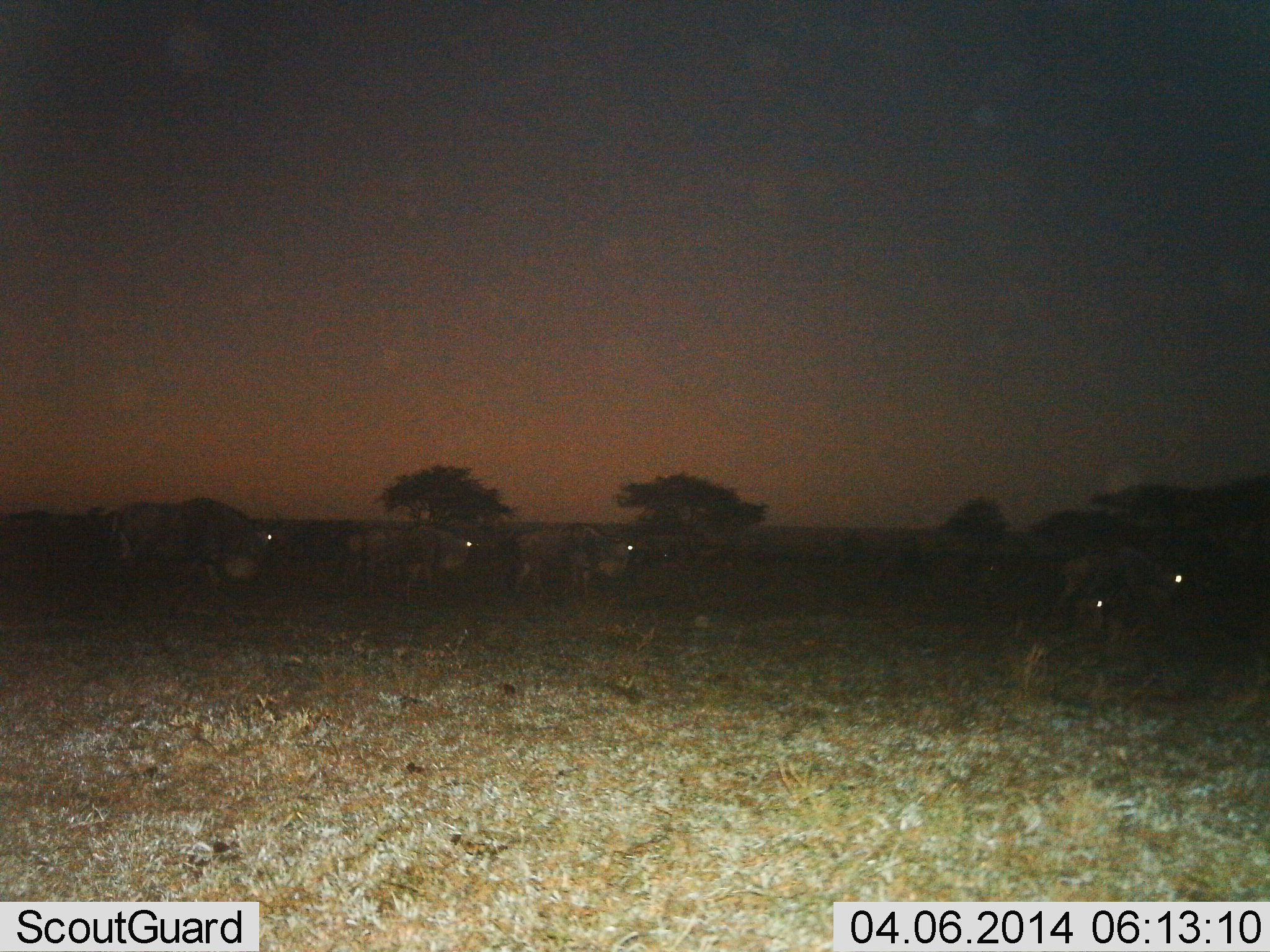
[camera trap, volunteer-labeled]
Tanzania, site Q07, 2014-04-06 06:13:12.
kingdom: Animalia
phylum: Chordata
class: Mammalia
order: Artiodactyla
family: Bovidae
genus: Connochaetes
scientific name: Connochaetes taurinus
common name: blue wildebeest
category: wildebeest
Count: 5.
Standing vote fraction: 20%.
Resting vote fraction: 0%.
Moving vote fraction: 90%.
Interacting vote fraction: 0%.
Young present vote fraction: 0%.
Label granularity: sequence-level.